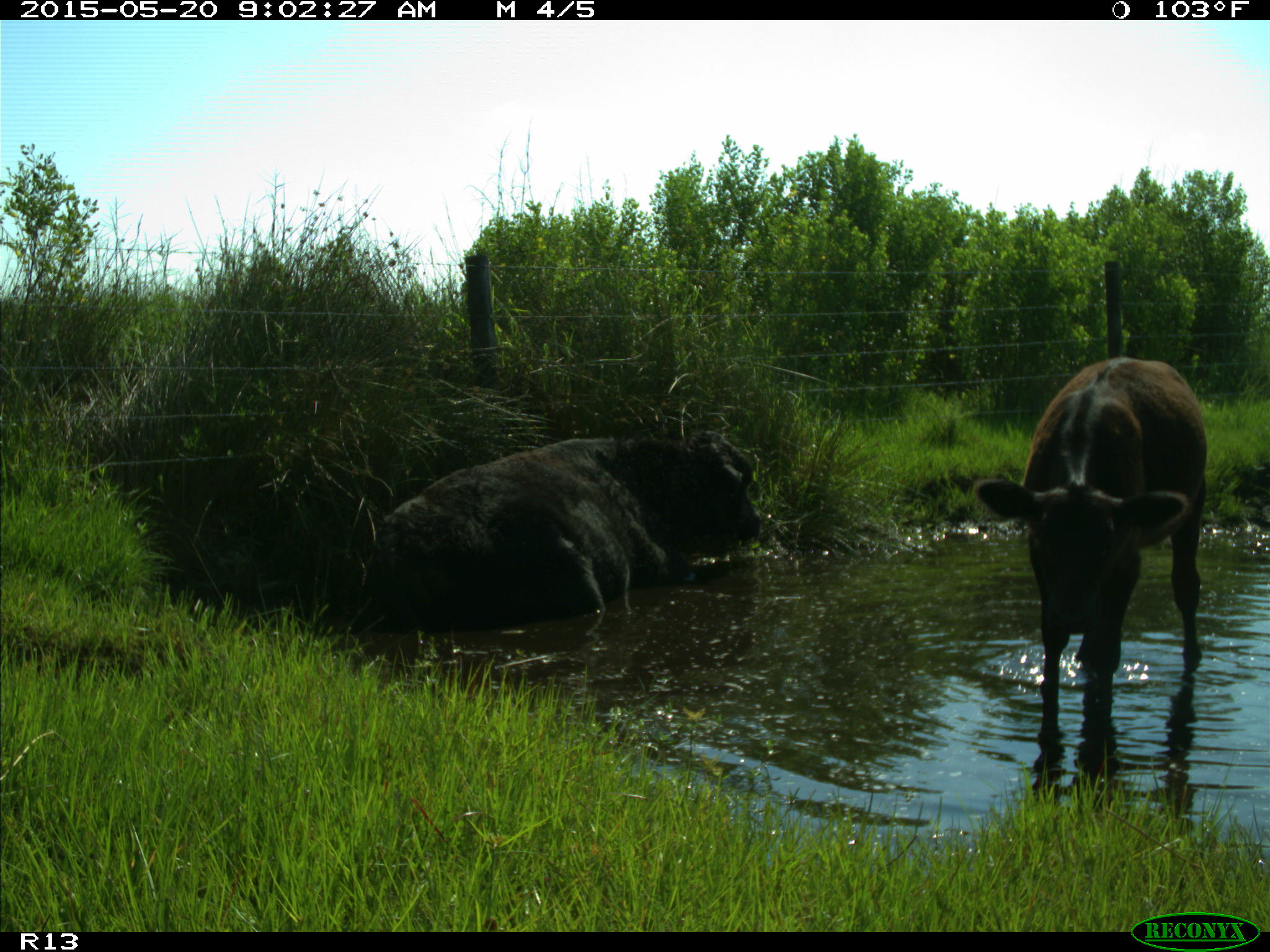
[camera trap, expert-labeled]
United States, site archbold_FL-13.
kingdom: Animalia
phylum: Chordata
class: Mammalia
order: Artiodactyla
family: Bovidae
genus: Bos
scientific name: Bos taurus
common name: domestic cow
Bos taurus (domestic cow).